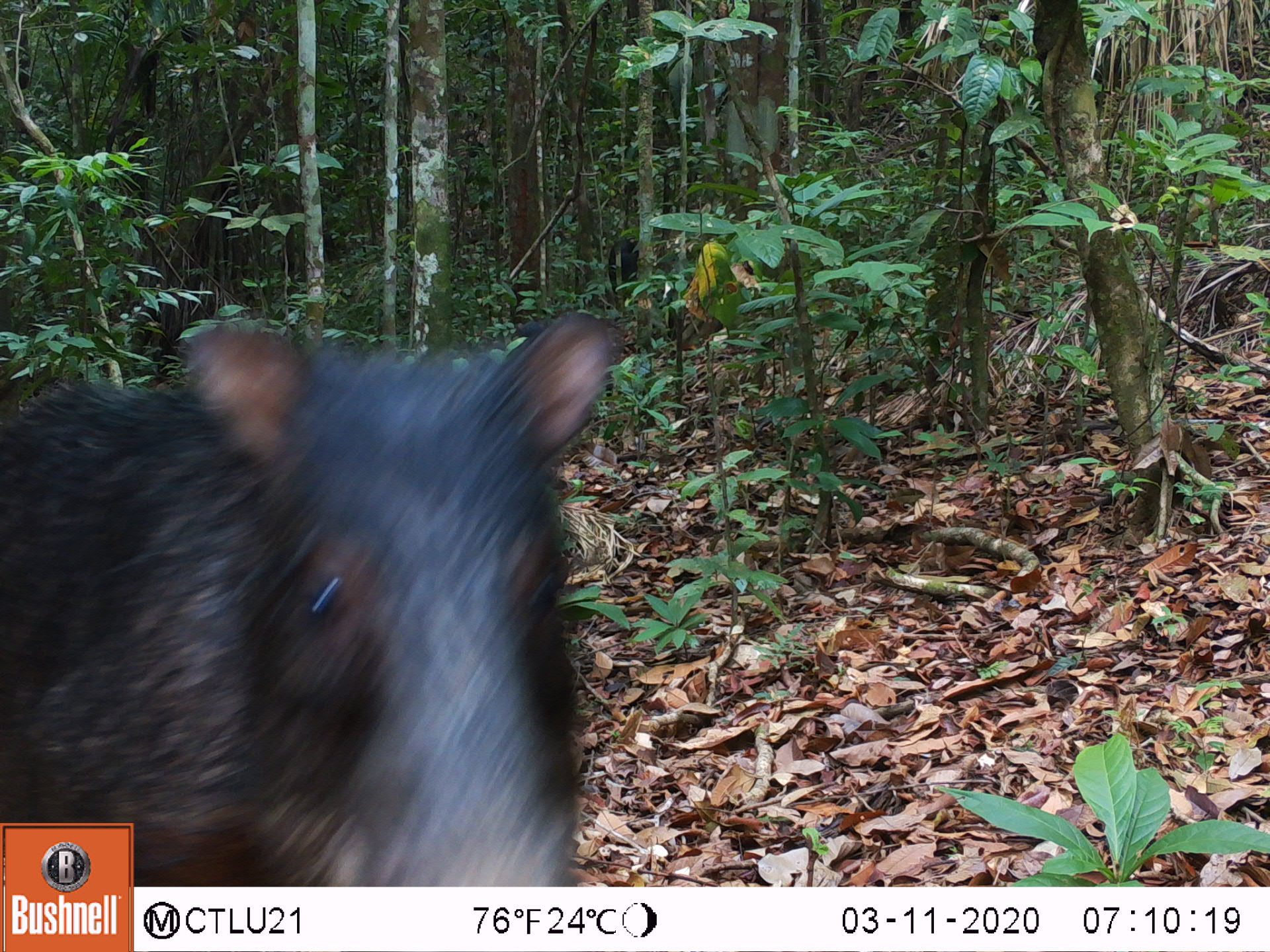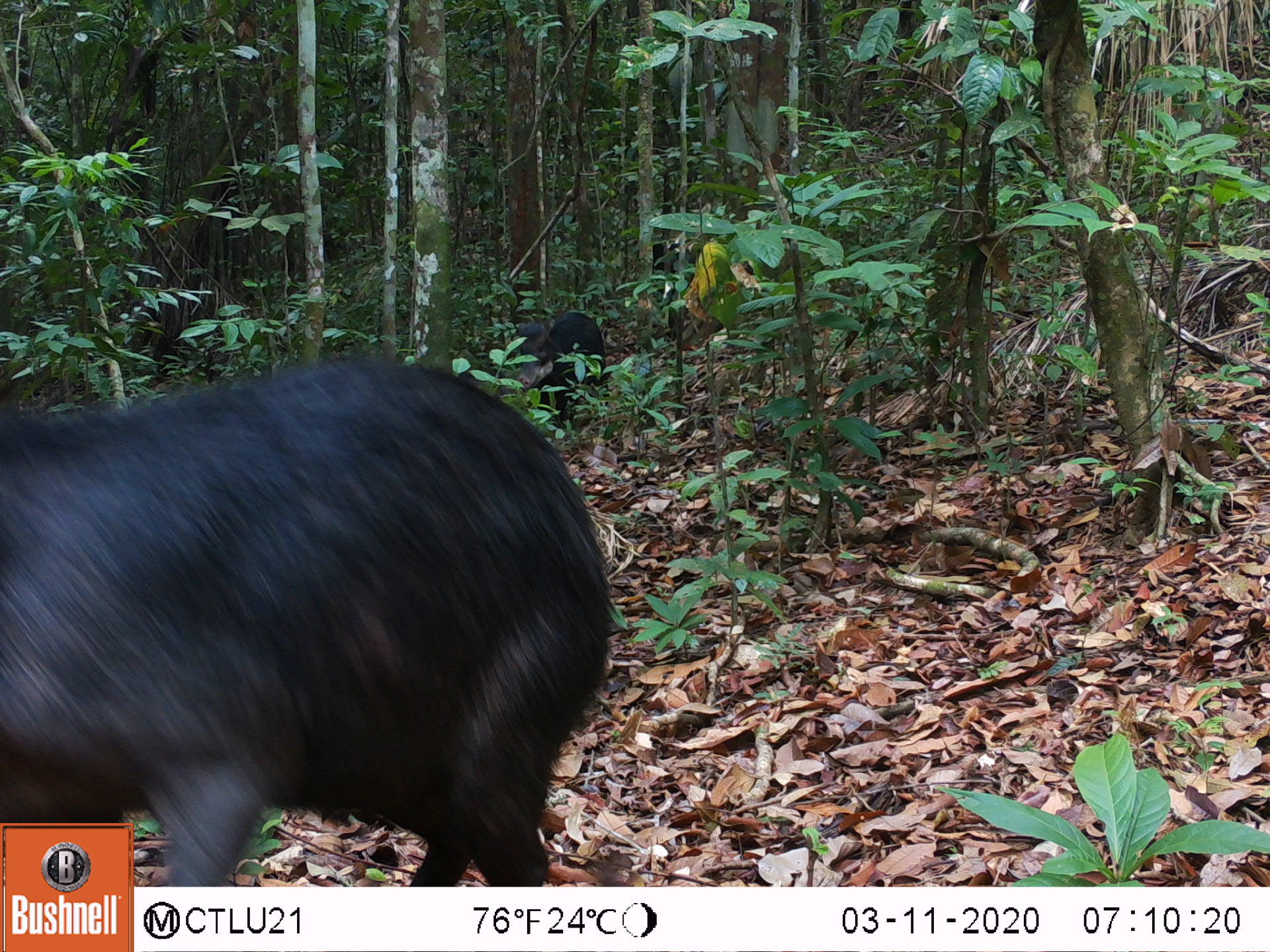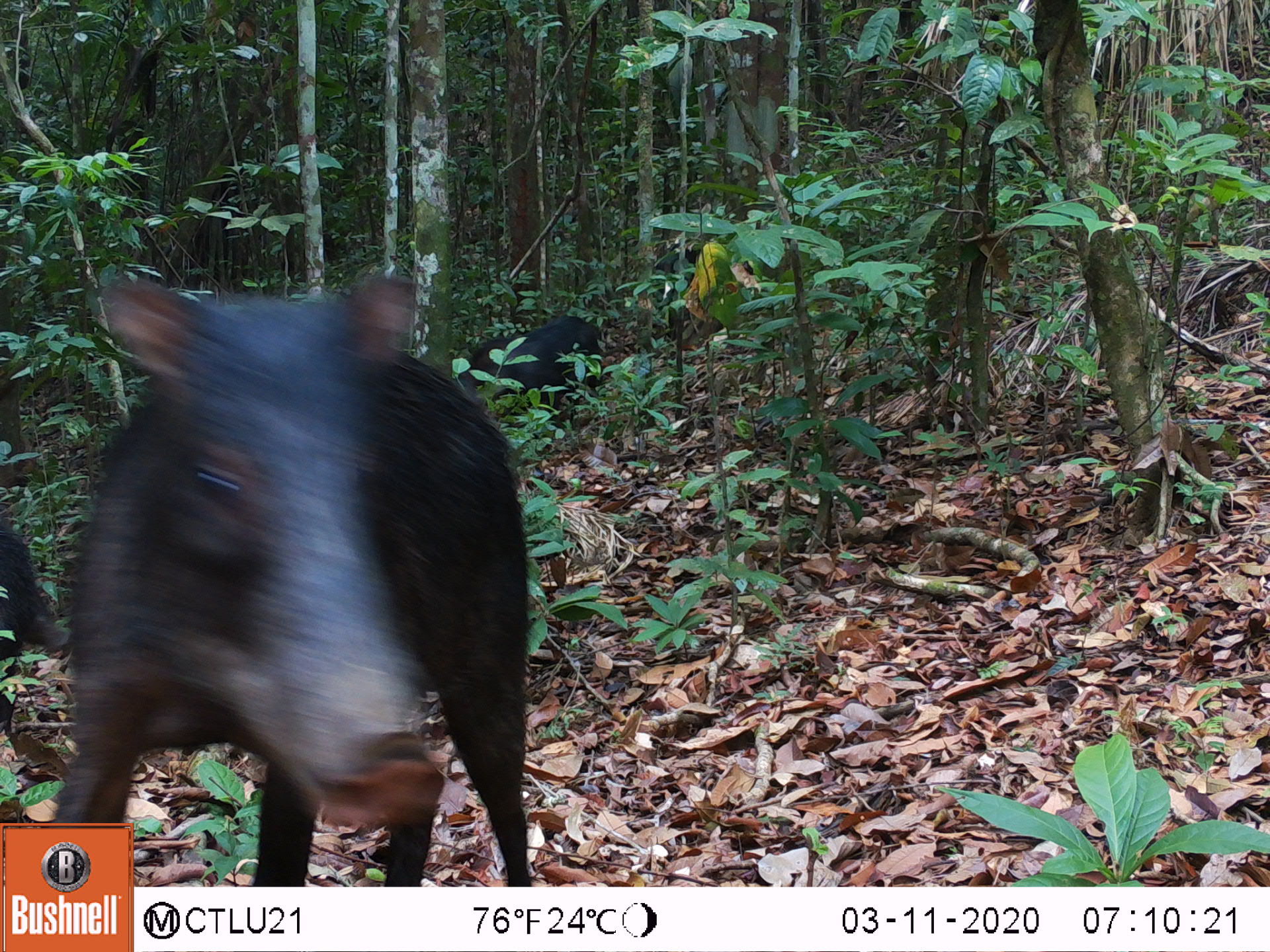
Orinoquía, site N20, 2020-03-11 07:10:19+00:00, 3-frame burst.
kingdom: Animalia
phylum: Chordata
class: Mammalia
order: Artiodactyla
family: Tayassuidae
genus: Tayassu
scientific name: Tayassu pecari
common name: white-lipped peccary